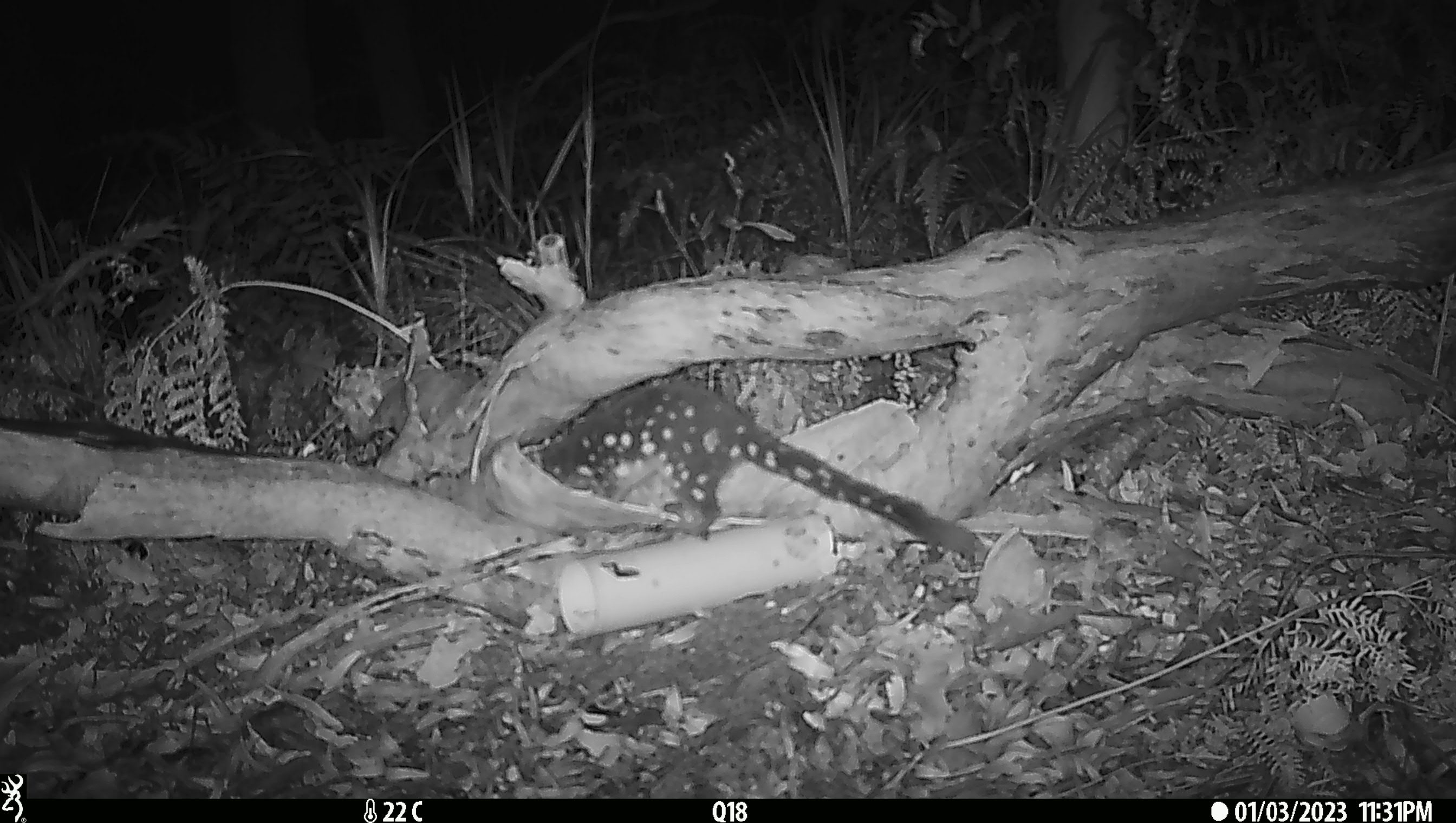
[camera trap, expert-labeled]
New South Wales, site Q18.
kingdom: Animalia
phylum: Chordata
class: Mammalia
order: Dasyuromorphia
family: Dasyuridae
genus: Dasyurus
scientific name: Dasyurus maculatus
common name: spotted-tailed quoll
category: quoll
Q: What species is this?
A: Quoll (spotted-tailed quoll) (Dasyurus maculatus).